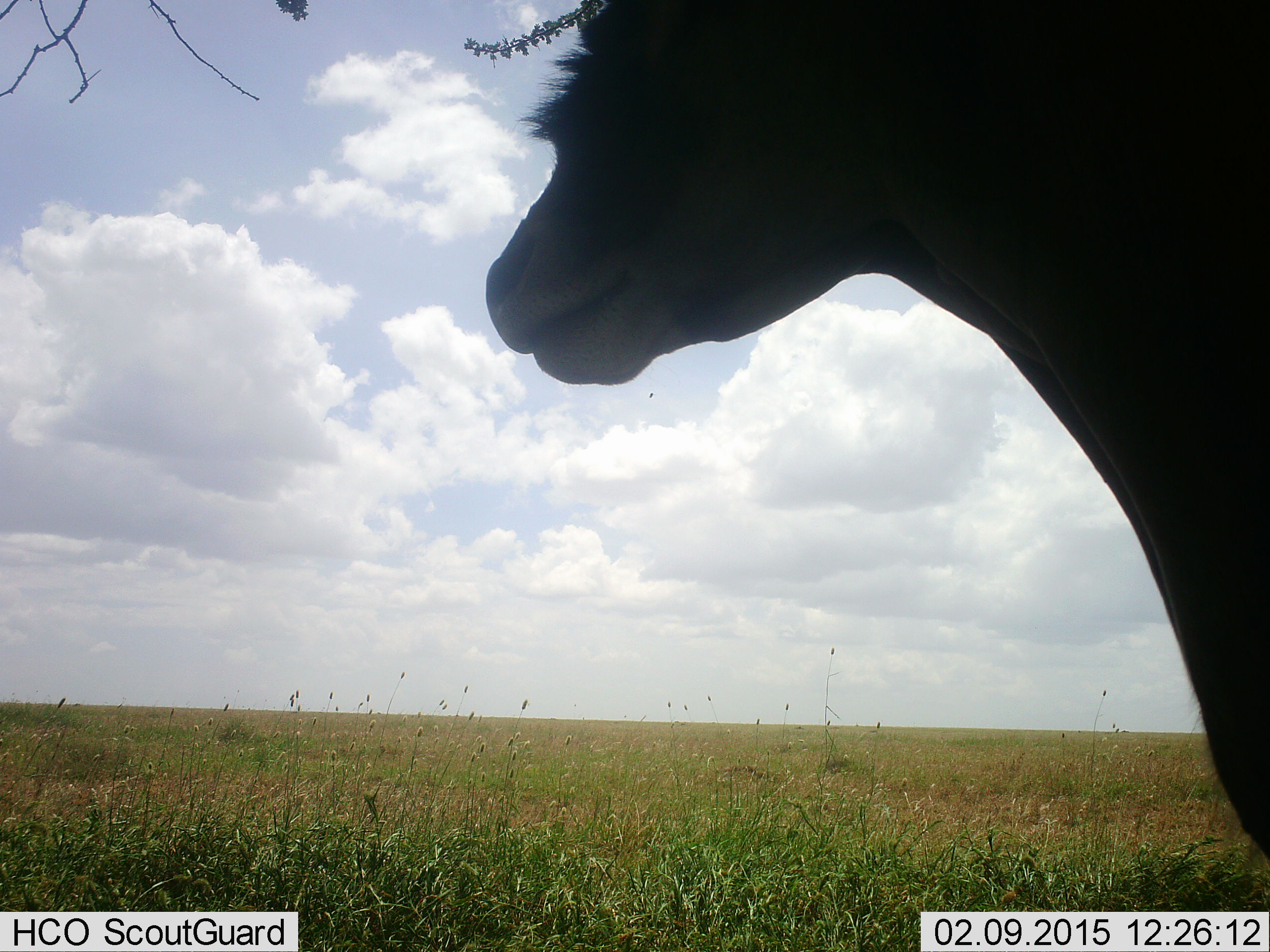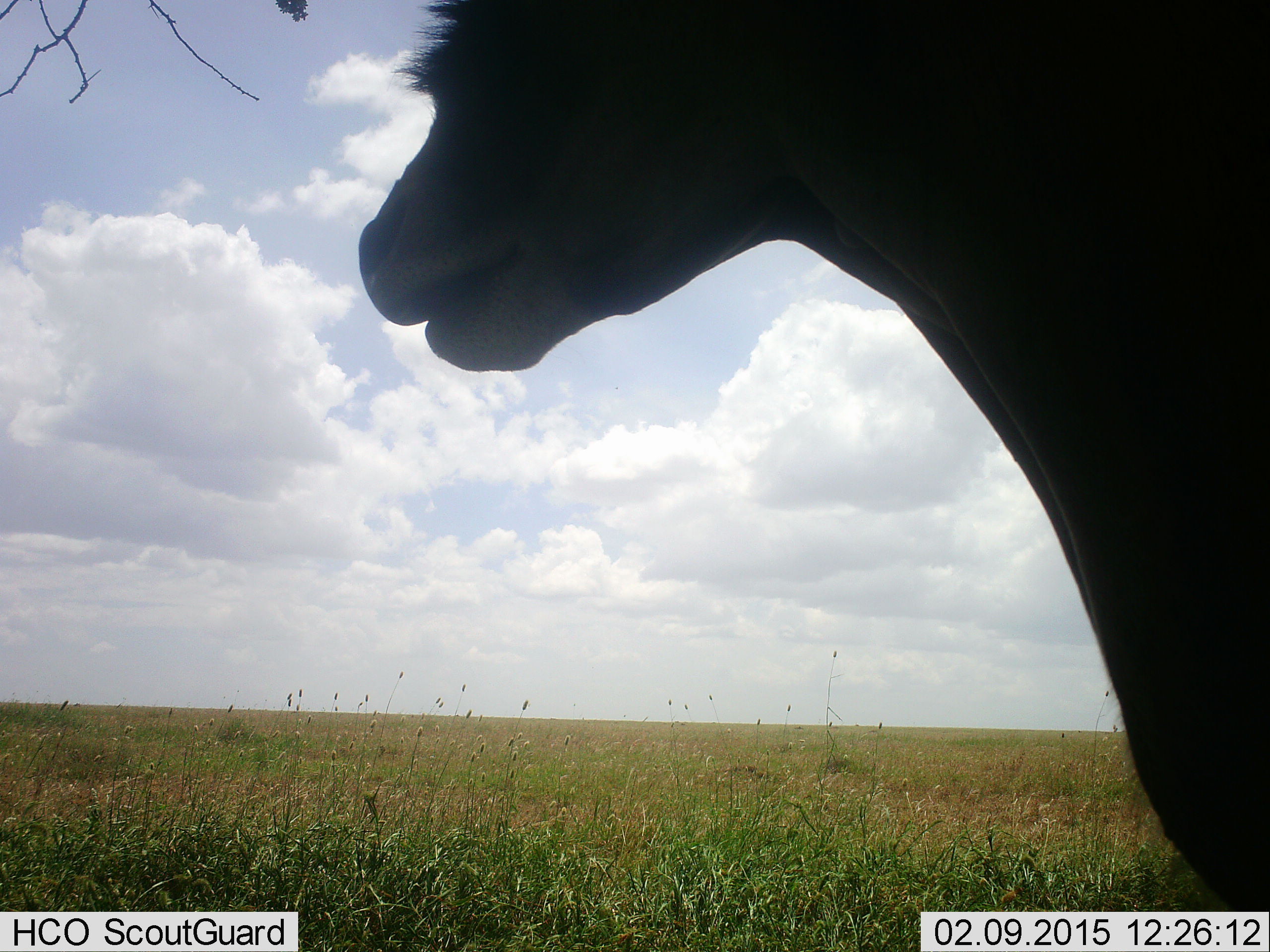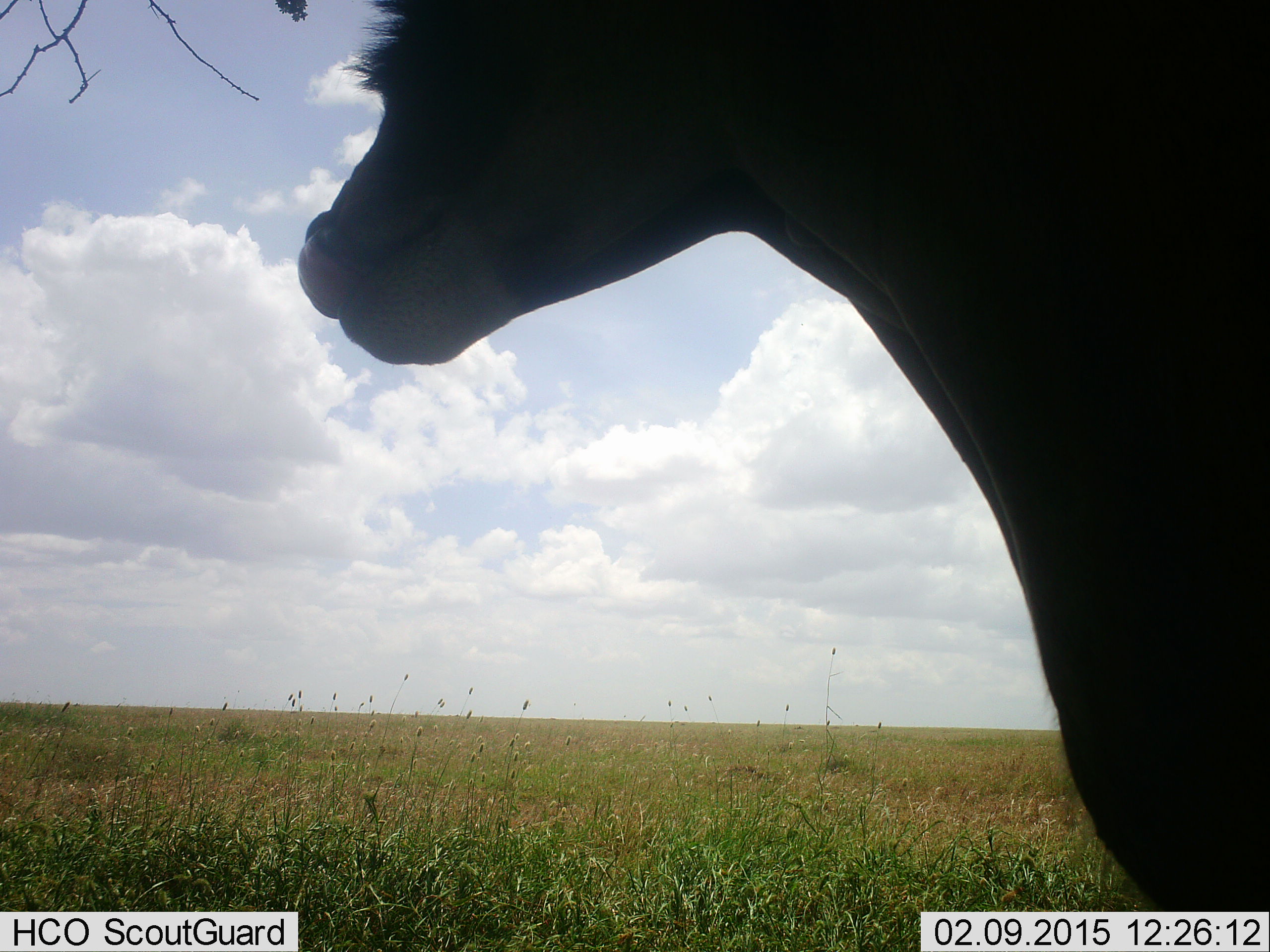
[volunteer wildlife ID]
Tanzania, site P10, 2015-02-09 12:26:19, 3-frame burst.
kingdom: Animalia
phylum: Chordata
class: Mammalia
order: Artiodactyla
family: Bovidae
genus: Tragelaphus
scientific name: Tragelaphus oryx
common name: eland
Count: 1.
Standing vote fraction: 100%.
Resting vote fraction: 0%.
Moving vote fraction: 0%.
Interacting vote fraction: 0%.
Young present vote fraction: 0%.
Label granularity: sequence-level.